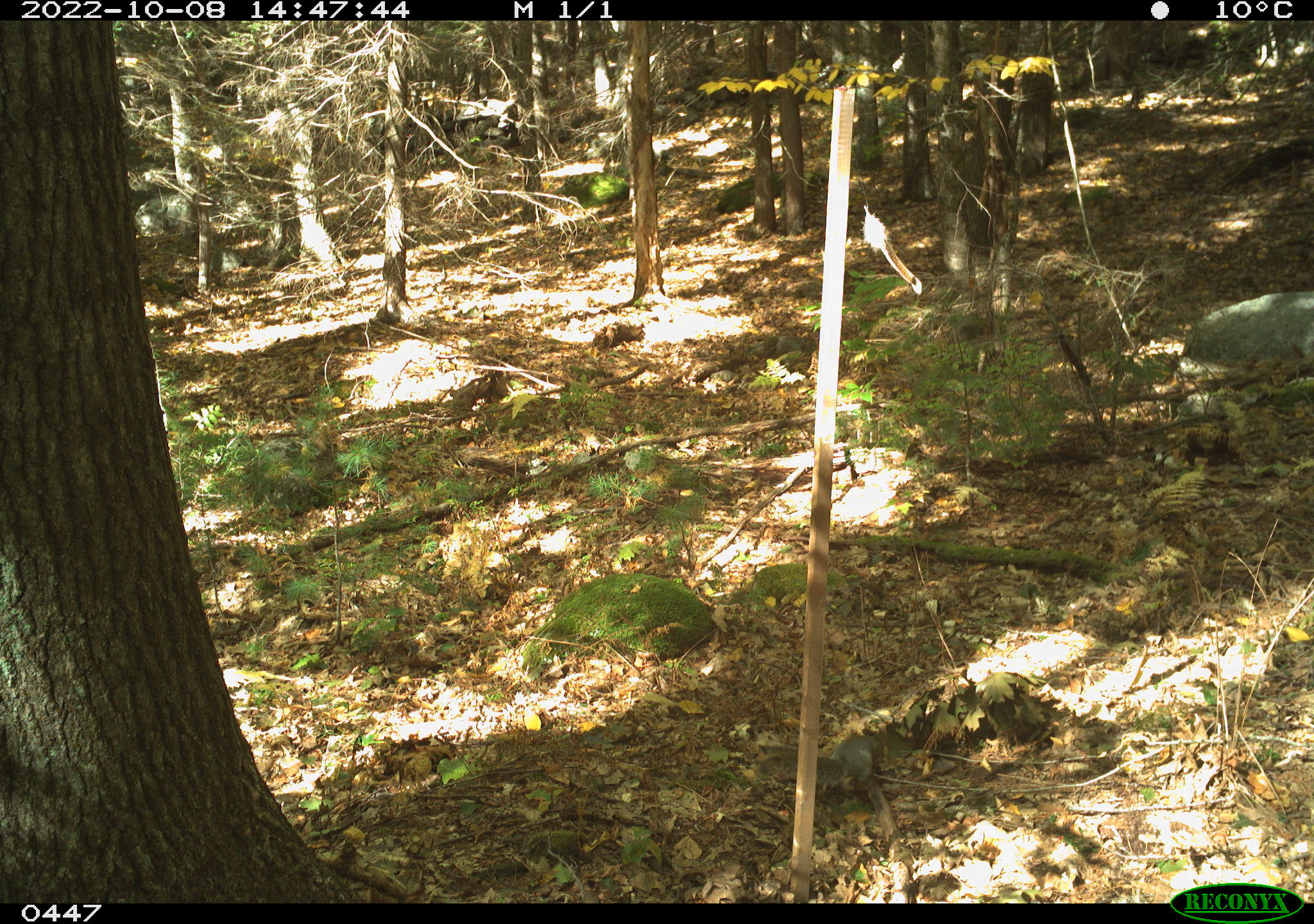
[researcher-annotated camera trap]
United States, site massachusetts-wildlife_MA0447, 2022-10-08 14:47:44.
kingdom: Animalia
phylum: Chordata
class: Mammalia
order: Rodentia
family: Sciuridae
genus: Sciurus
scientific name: Sciurus carolinensis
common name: gray squirrel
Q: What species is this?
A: Gray squirrel (Sciurus carolinensis).